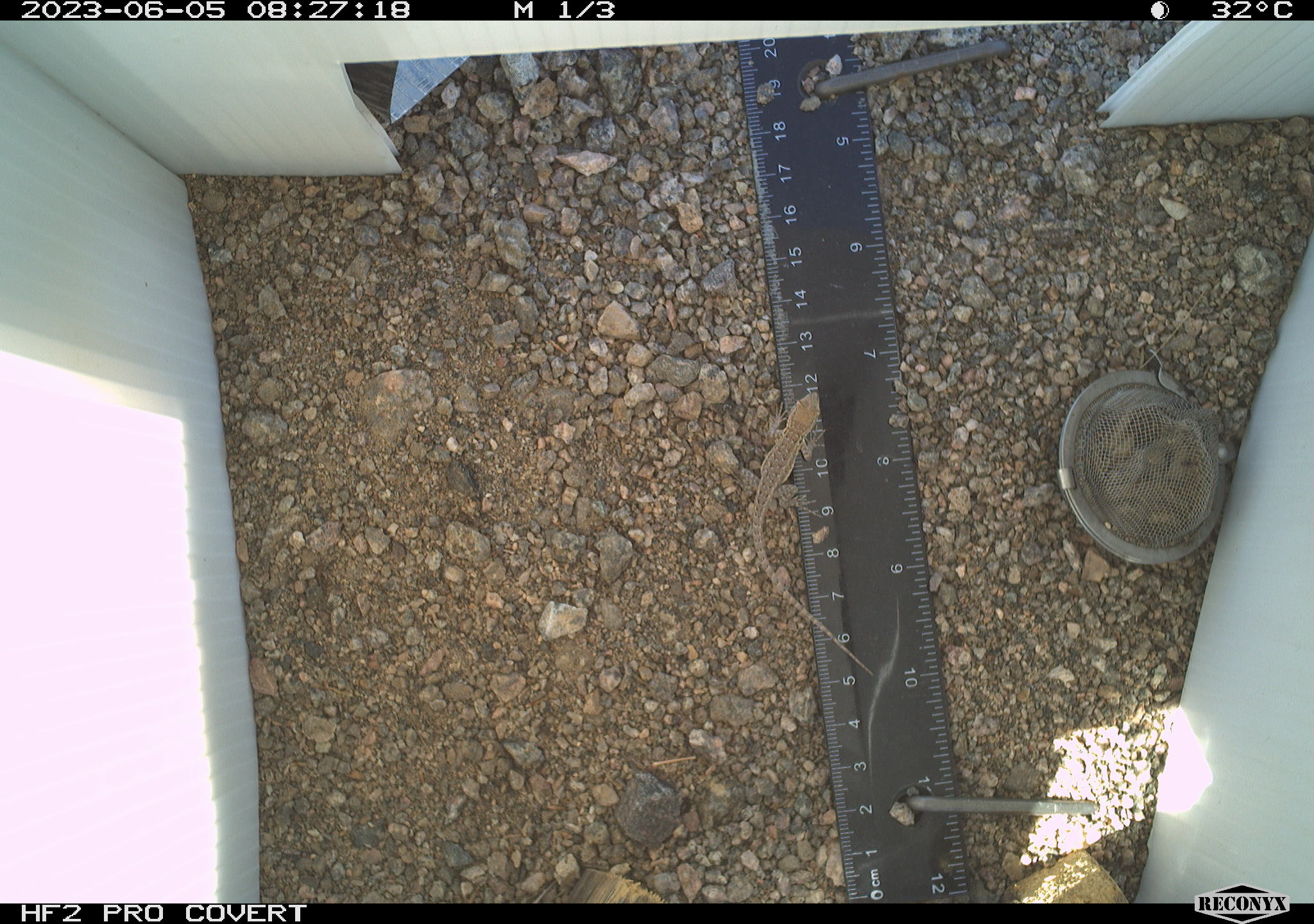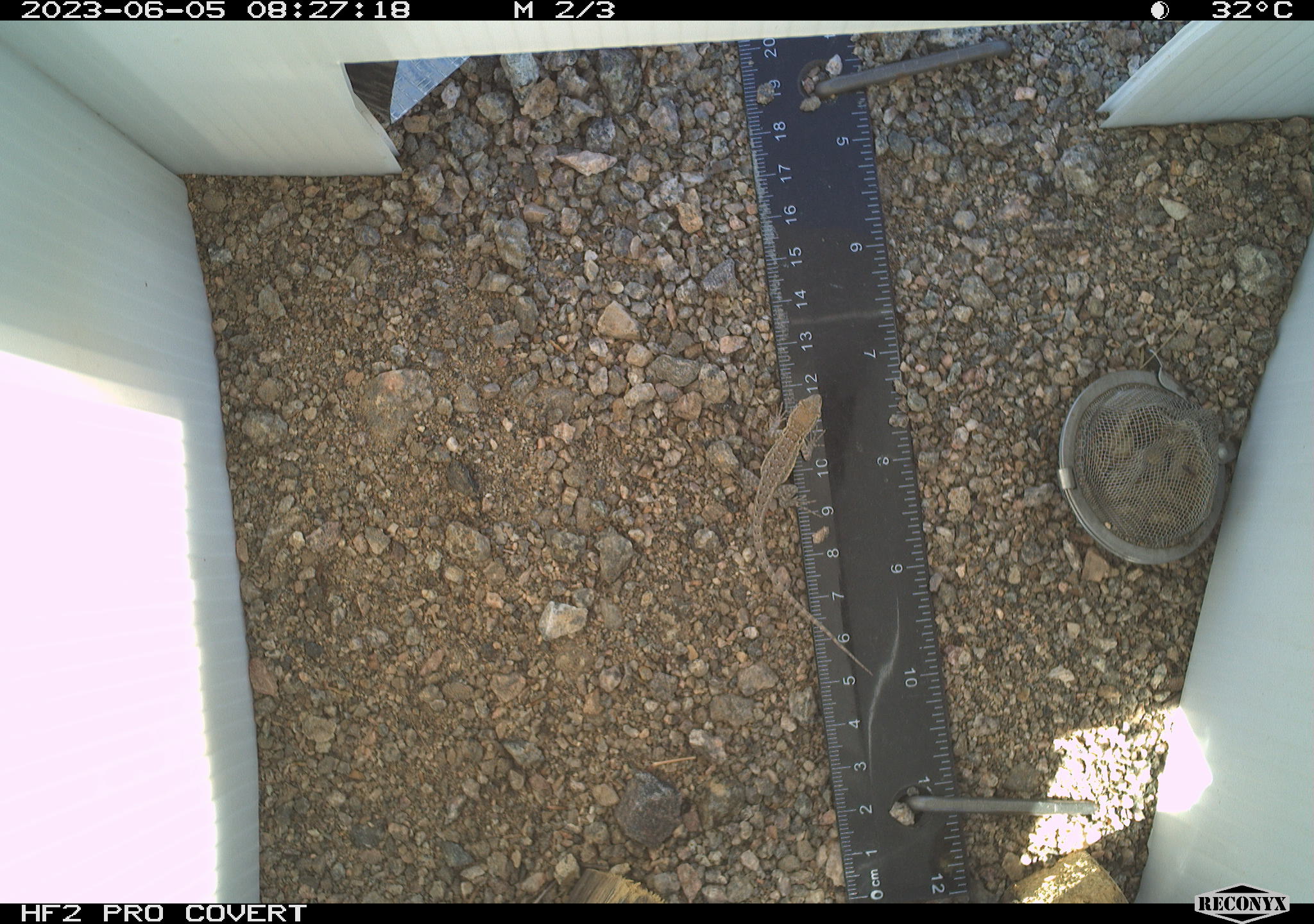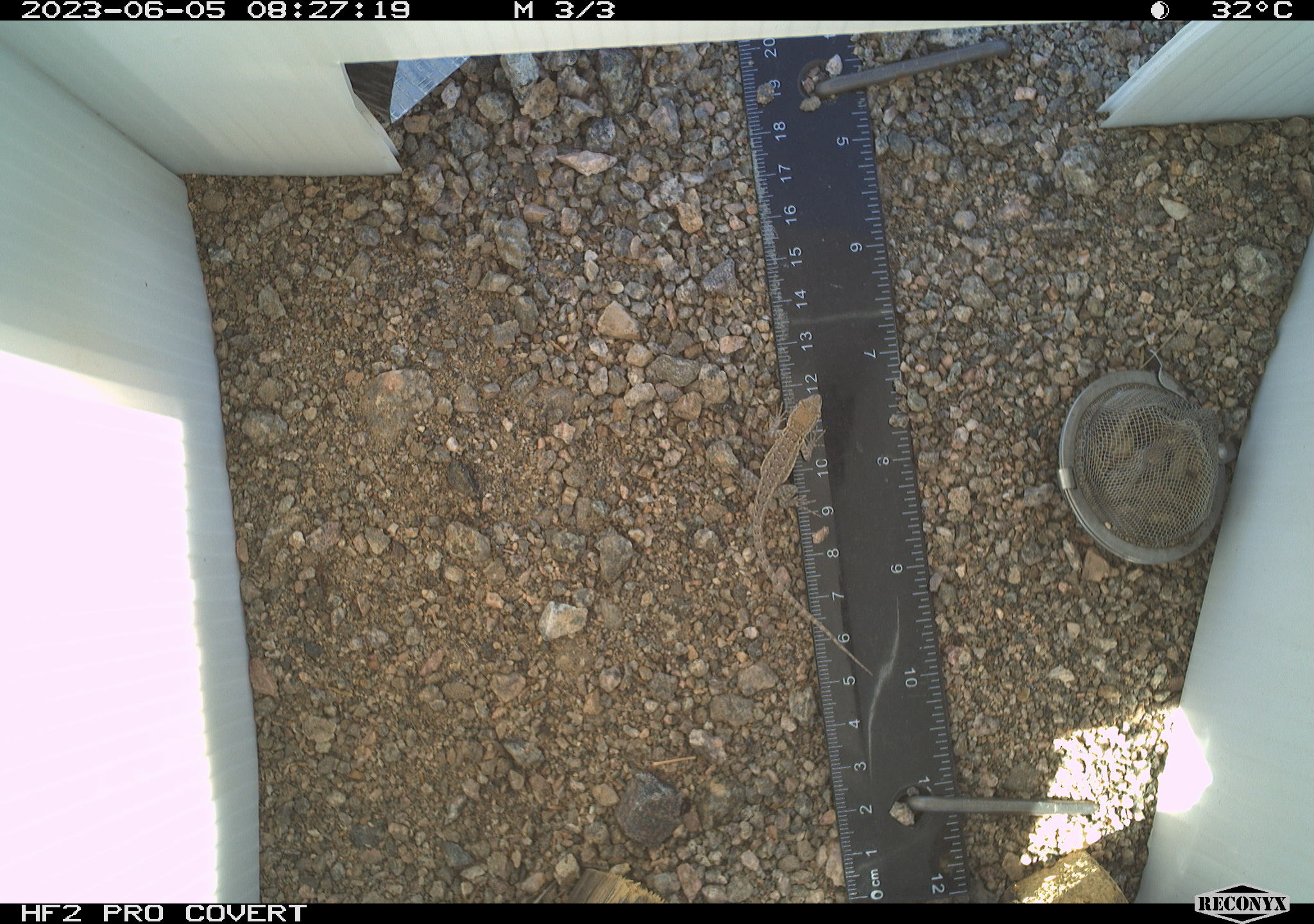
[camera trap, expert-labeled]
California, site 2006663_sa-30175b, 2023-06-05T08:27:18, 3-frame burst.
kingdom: Animalia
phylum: Chordata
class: Reptilia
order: Squamata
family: Phrynosomatidae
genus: Sceloporus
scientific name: Sceloporus graciosus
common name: common sagebrush lizard